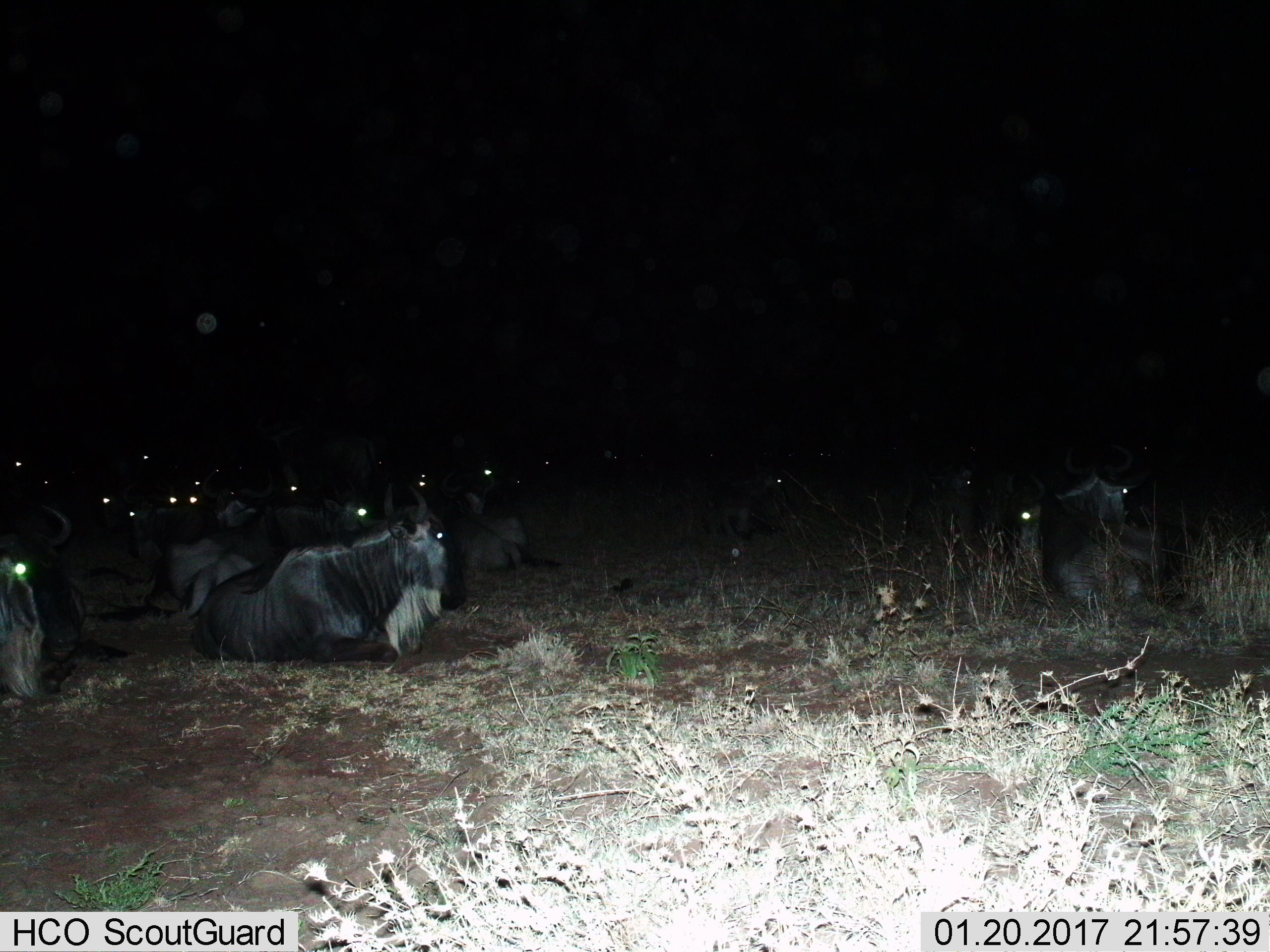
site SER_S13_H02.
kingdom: Animalia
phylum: Chordata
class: Mammalia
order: Artiodactyla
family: Bovidae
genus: Connochaetes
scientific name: Connochaetes taurinus taurinus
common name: blue wildebeest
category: wildebeestblue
Wildebeestblue (blue wildebeest) (Connochaetes taurinus taurinus), count 11-50. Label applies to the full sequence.